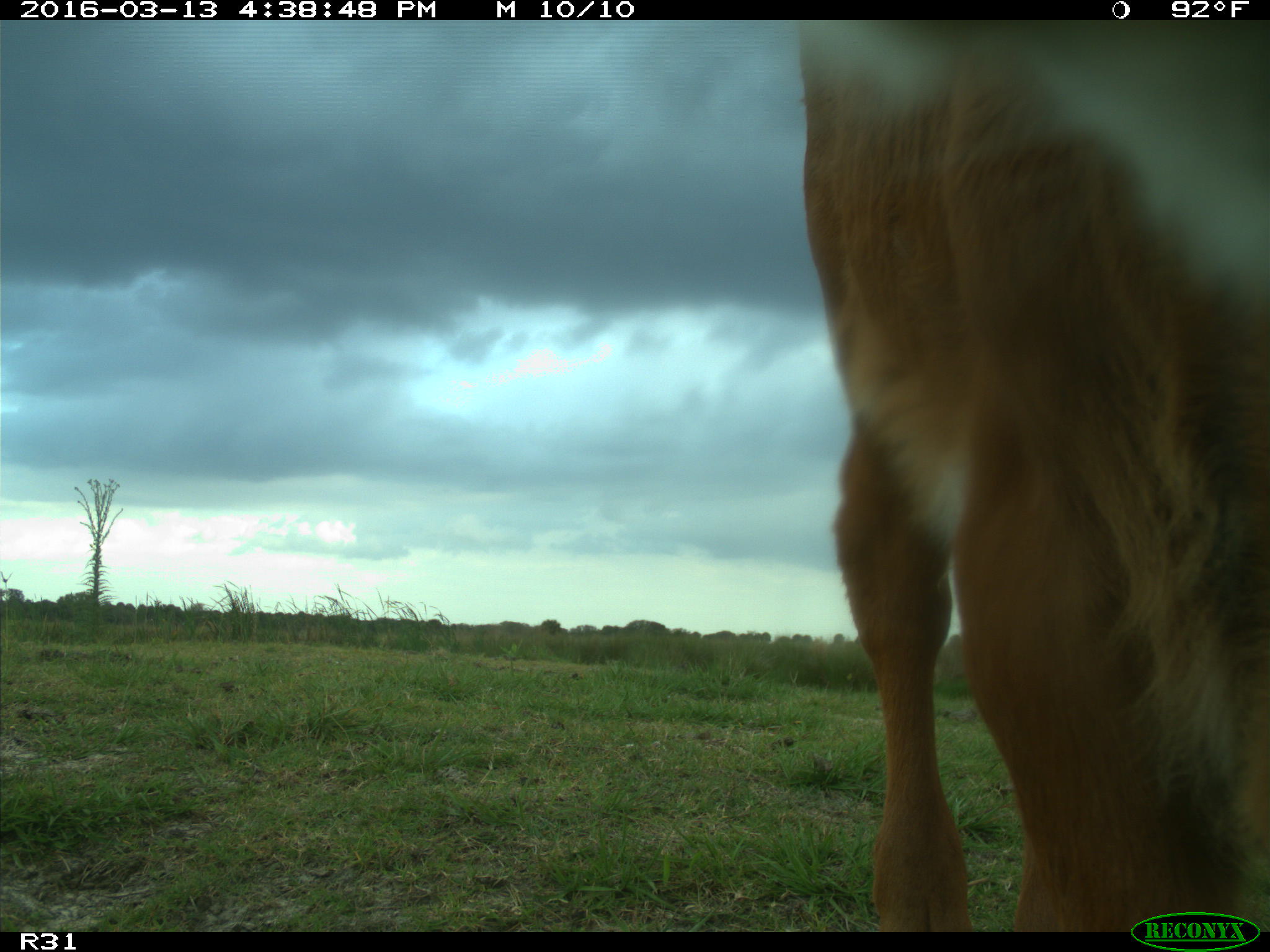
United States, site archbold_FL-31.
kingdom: Animalia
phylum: Chordata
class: Mammalia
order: Artiodactyla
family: Bovidae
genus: Bos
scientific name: Bos taurus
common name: domestic cow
Bos taurus (domestic cow).